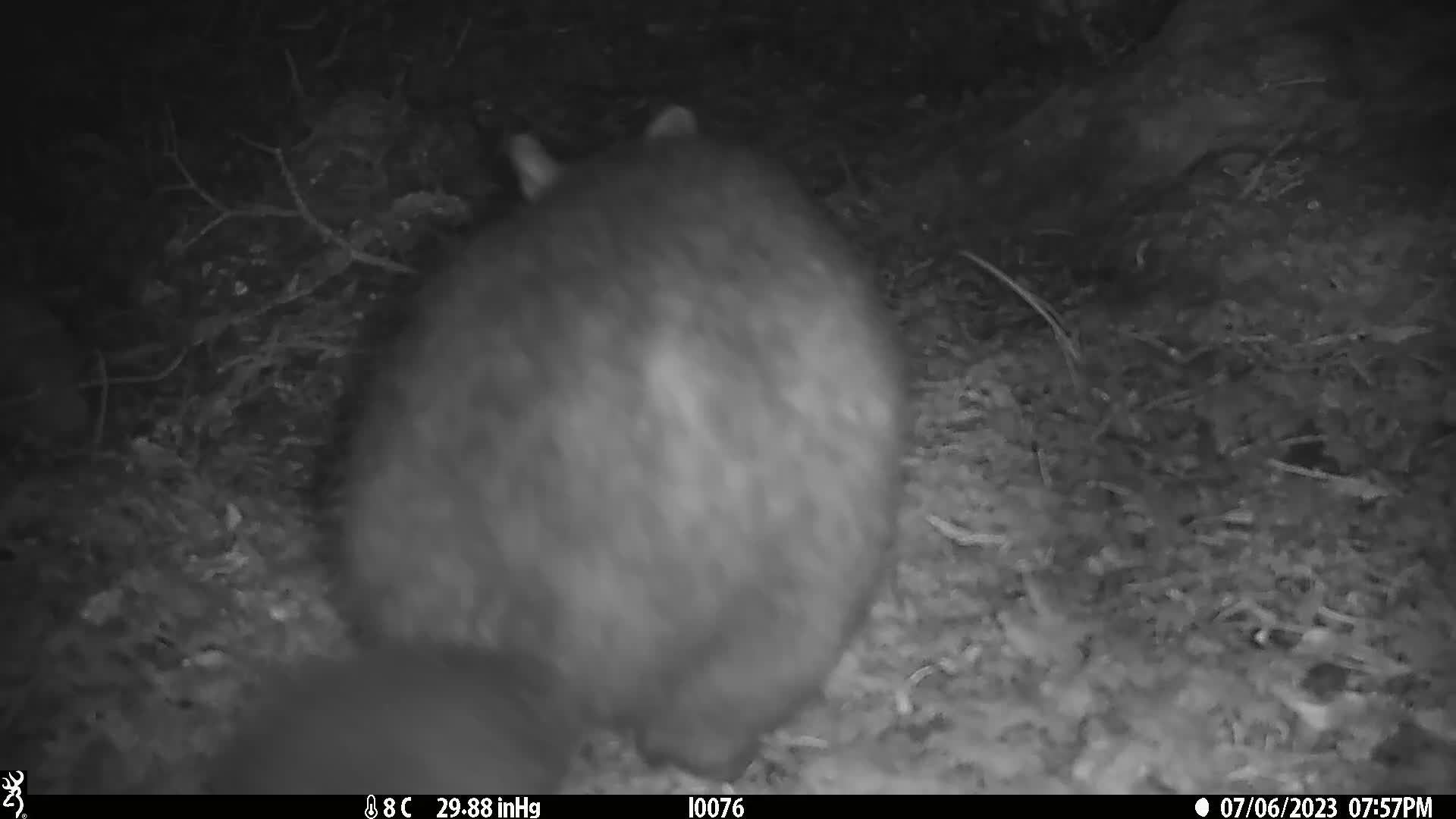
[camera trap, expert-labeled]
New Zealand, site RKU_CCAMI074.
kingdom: Animalia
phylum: Chordata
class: Mammalia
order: Diprotodontia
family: Phalangeridae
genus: Trichosurus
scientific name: Trichosurus vulpecula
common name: common brushtail possum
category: possum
Possum (common brushtail possum) (Trichosurus vulpecula).